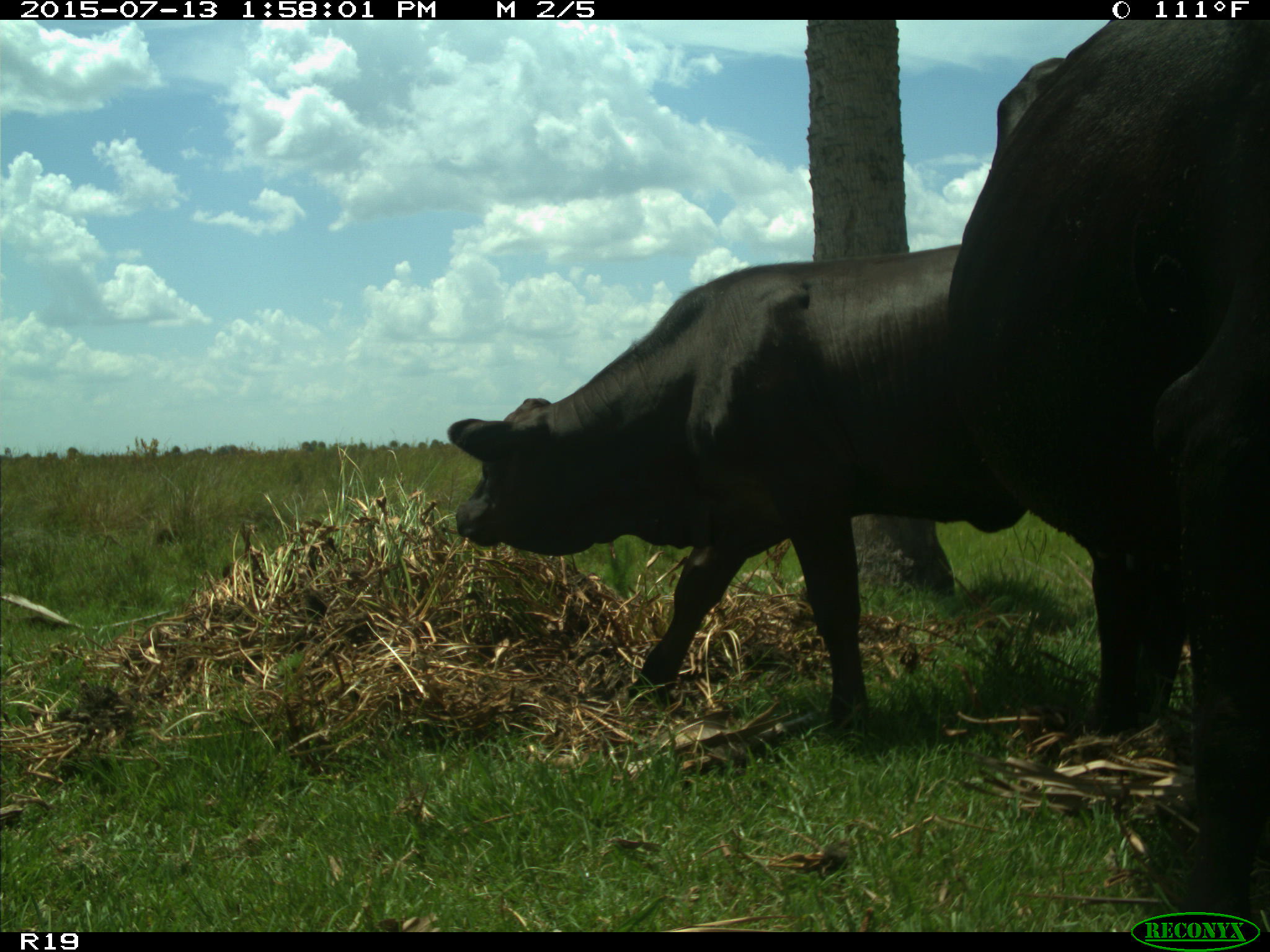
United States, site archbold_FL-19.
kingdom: Animalia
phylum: Chordata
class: Mammalia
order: Artiodactyla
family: Bovidae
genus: Bos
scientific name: Bos taurus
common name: domestic cow